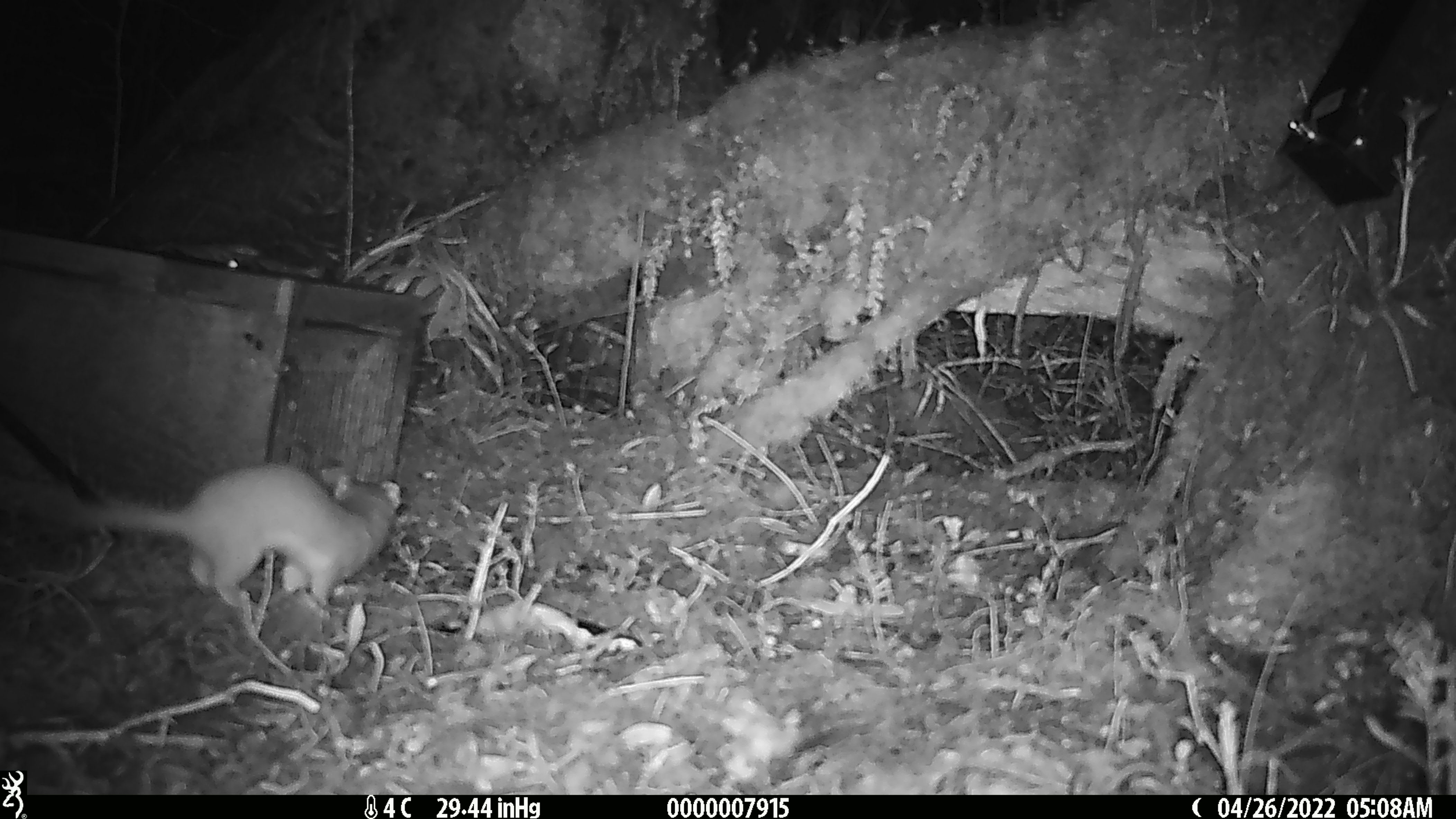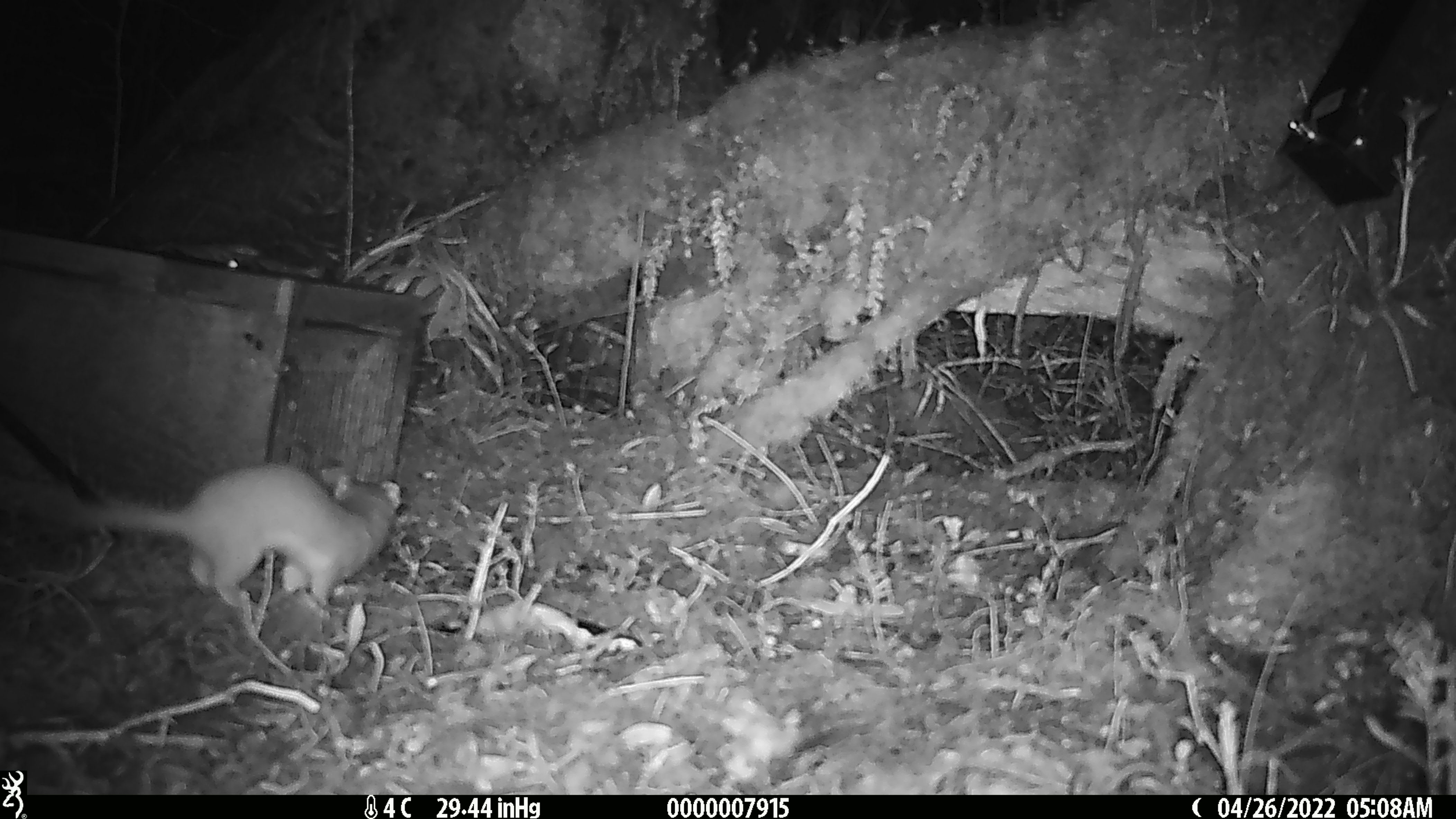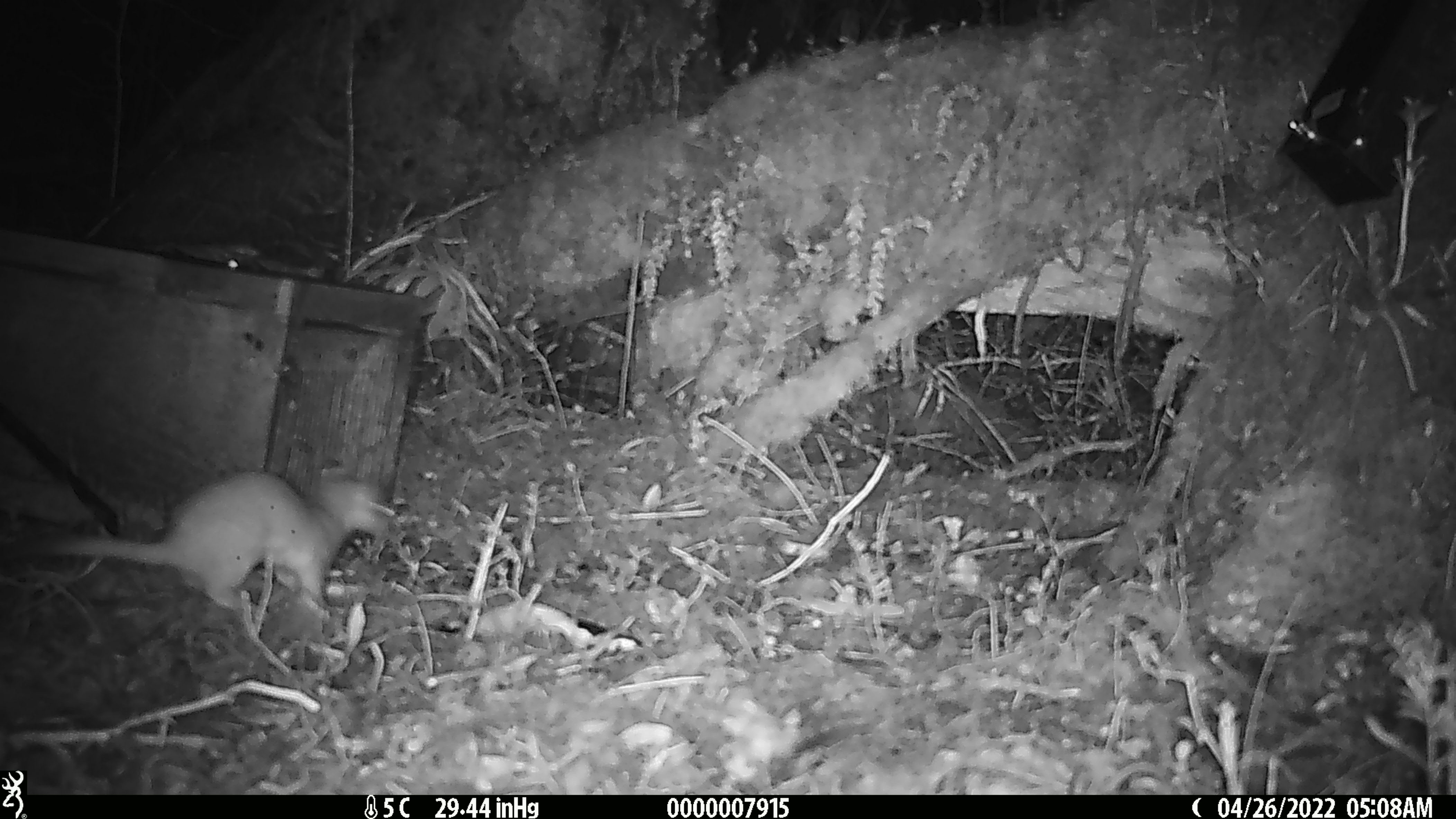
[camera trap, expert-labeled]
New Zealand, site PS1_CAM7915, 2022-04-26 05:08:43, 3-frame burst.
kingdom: Animalia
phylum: Chordata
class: Mammalia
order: Carnivora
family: Mustelidae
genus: Mustela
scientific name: Mustela erminea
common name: stoat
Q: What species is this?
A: Stoat (Mustela erminea).